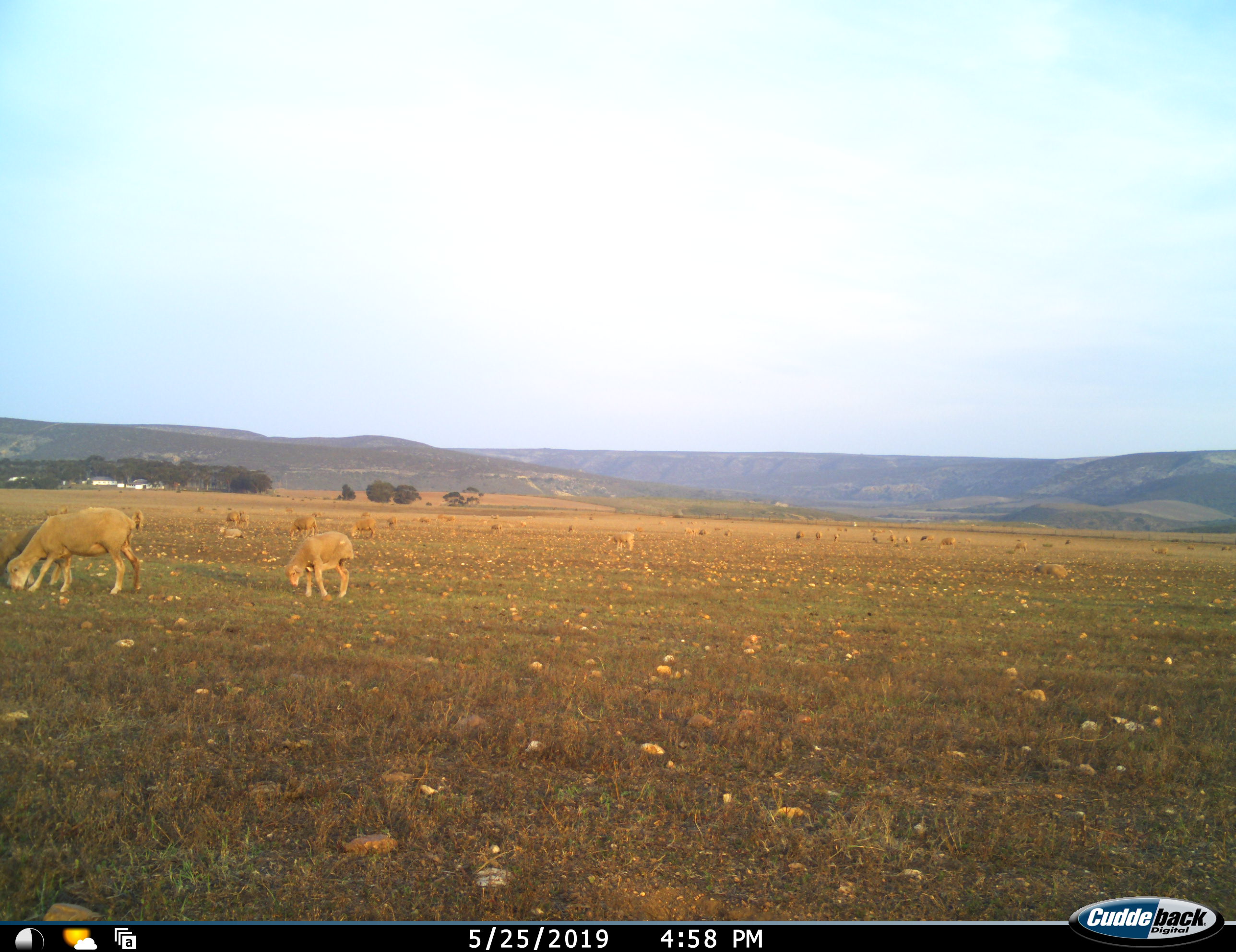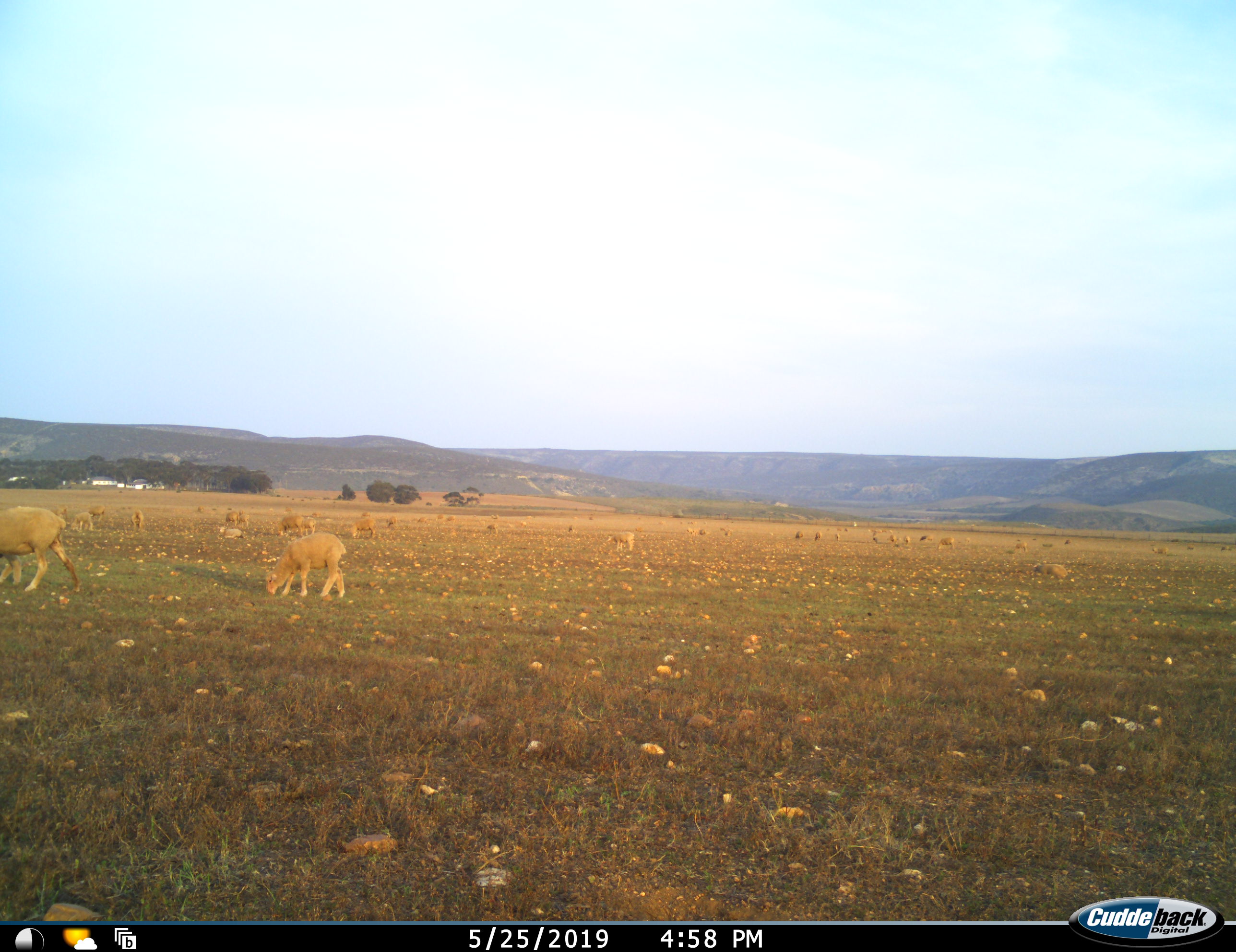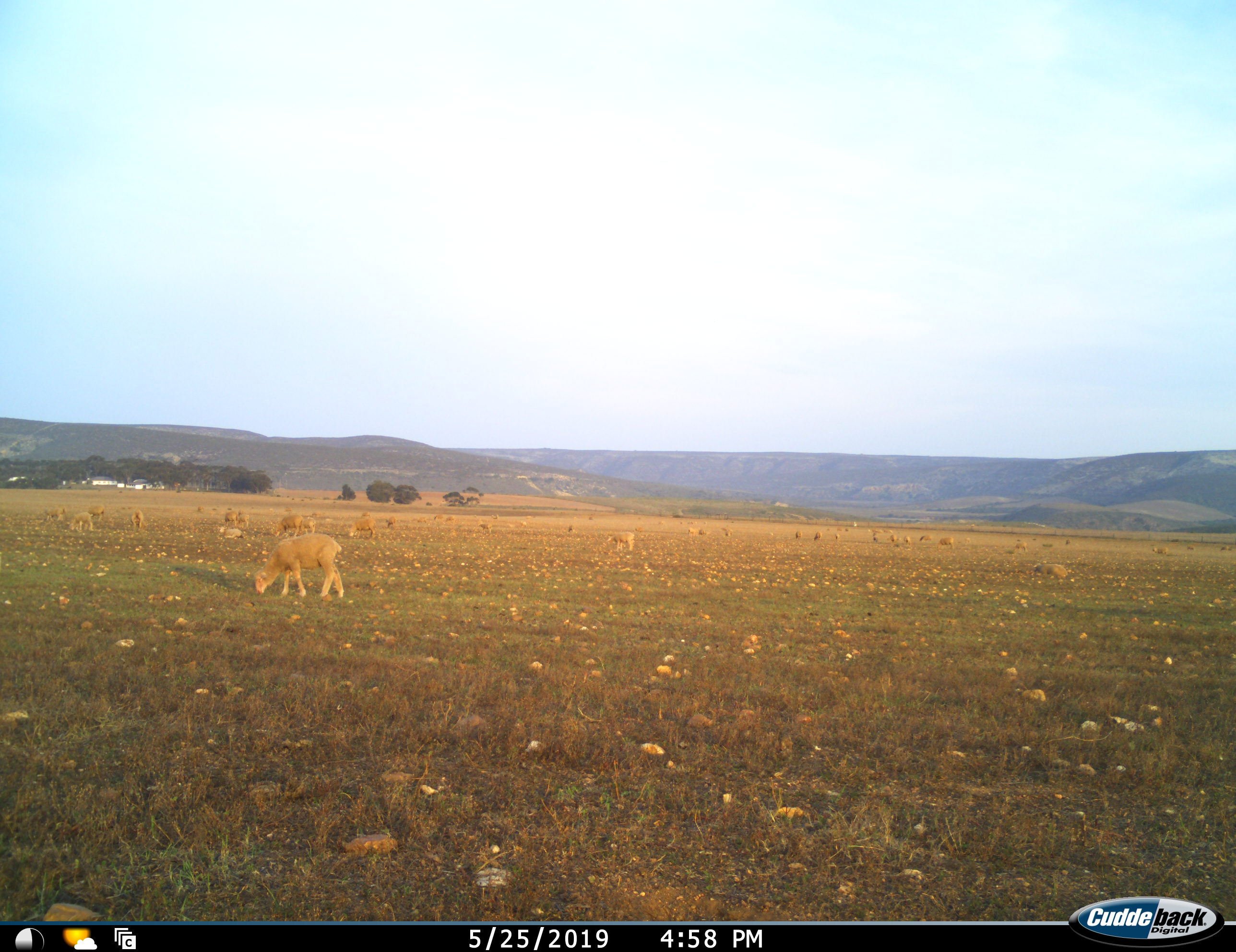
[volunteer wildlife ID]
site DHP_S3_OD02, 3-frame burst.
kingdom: Animalia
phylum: Chordata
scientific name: Vertebrata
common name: domestic animal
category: domesticanimal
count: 11-50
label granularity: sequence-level